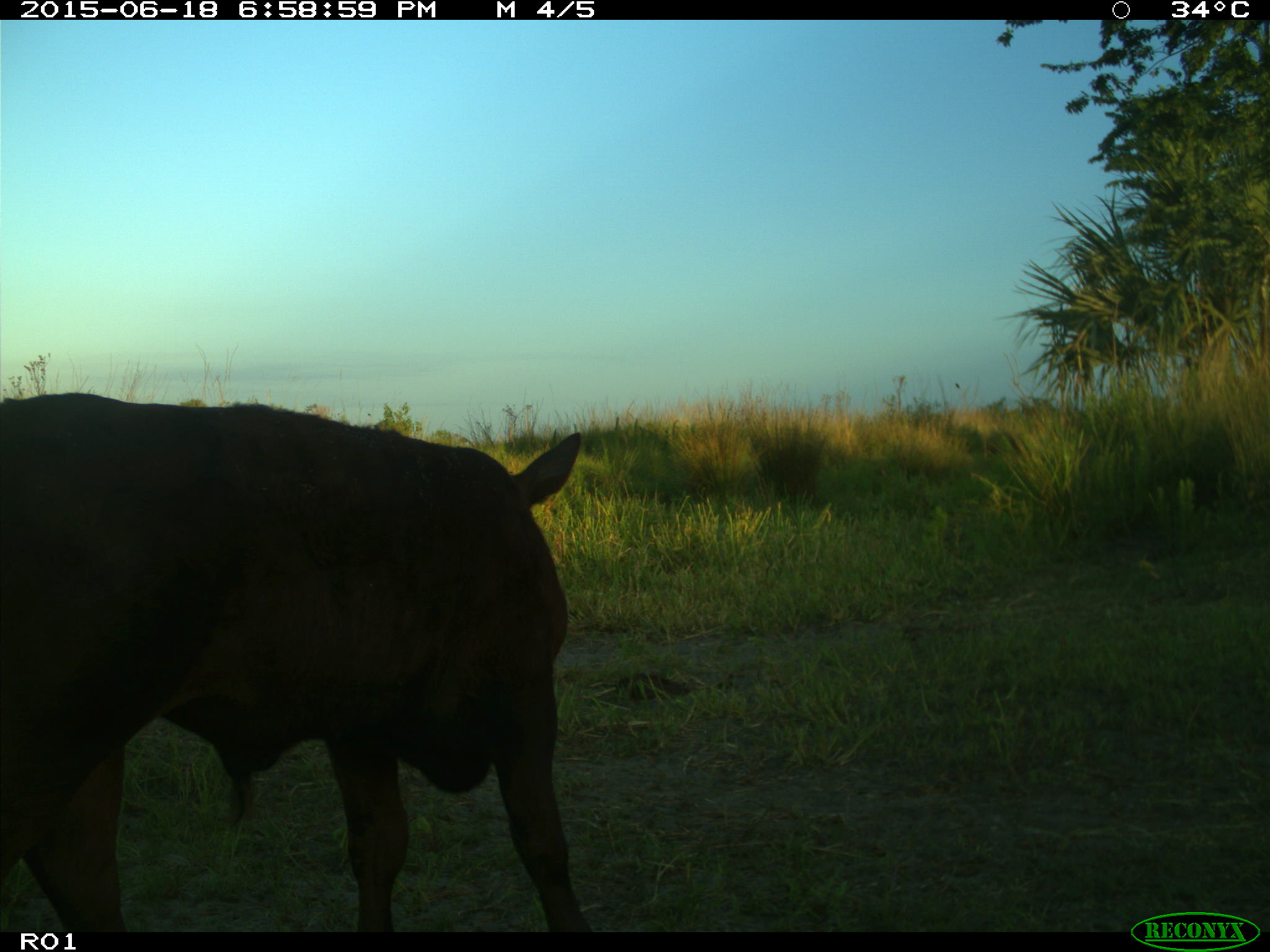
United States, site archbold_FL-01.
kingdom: Animalia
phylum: Chordata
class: Mammalia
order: Artiodactyla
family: Bovidae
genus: Bos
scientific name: Bos taurus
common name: domestic cow